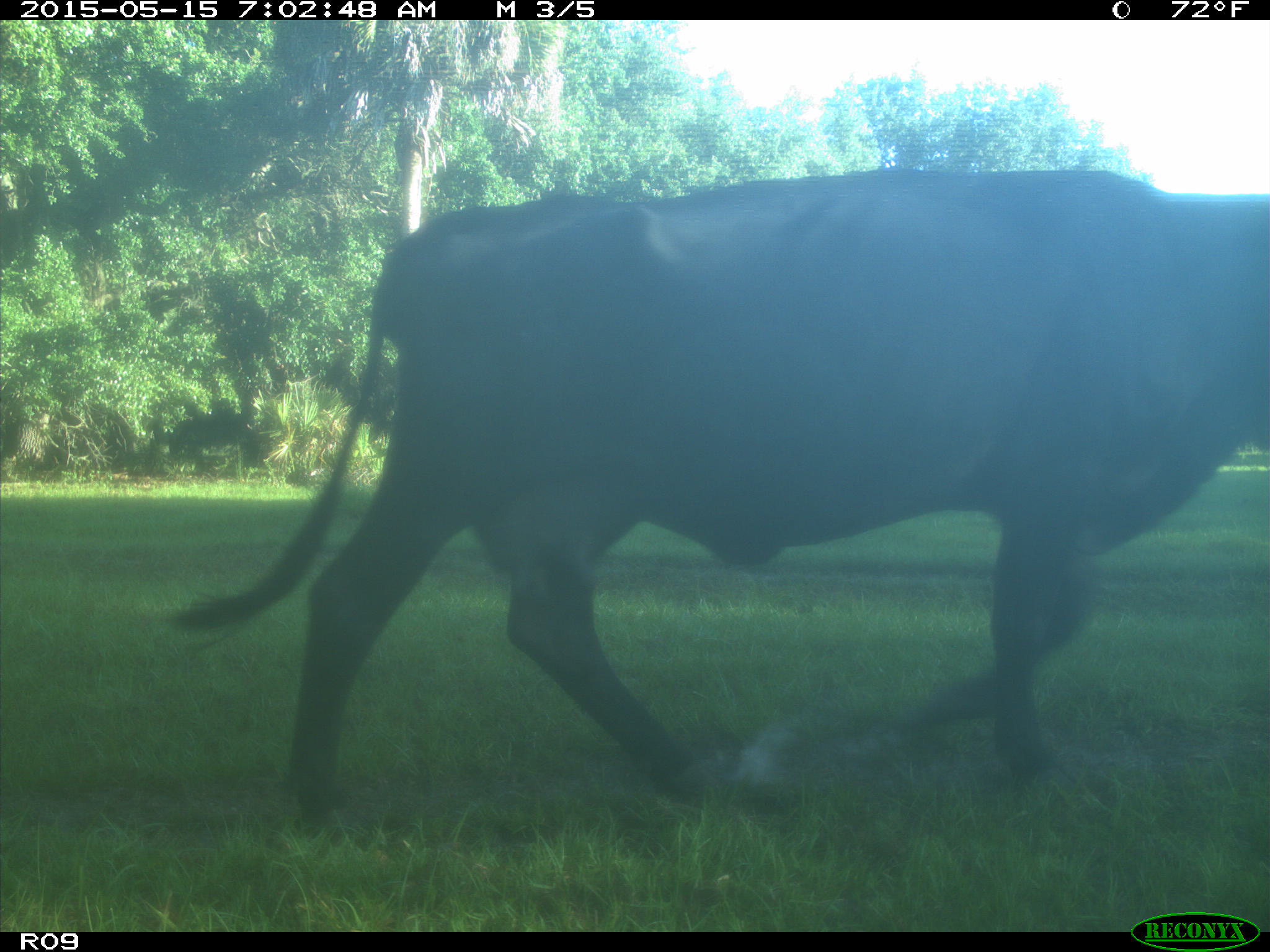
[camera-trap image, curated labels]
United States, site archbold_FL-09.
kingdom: Animalia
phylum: Chordata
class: Mammalia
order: Artiodactyla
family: Bovidae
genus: Bos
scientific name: Bos taurus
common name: domestic cow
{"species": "Bos taurus (domestic cow)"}